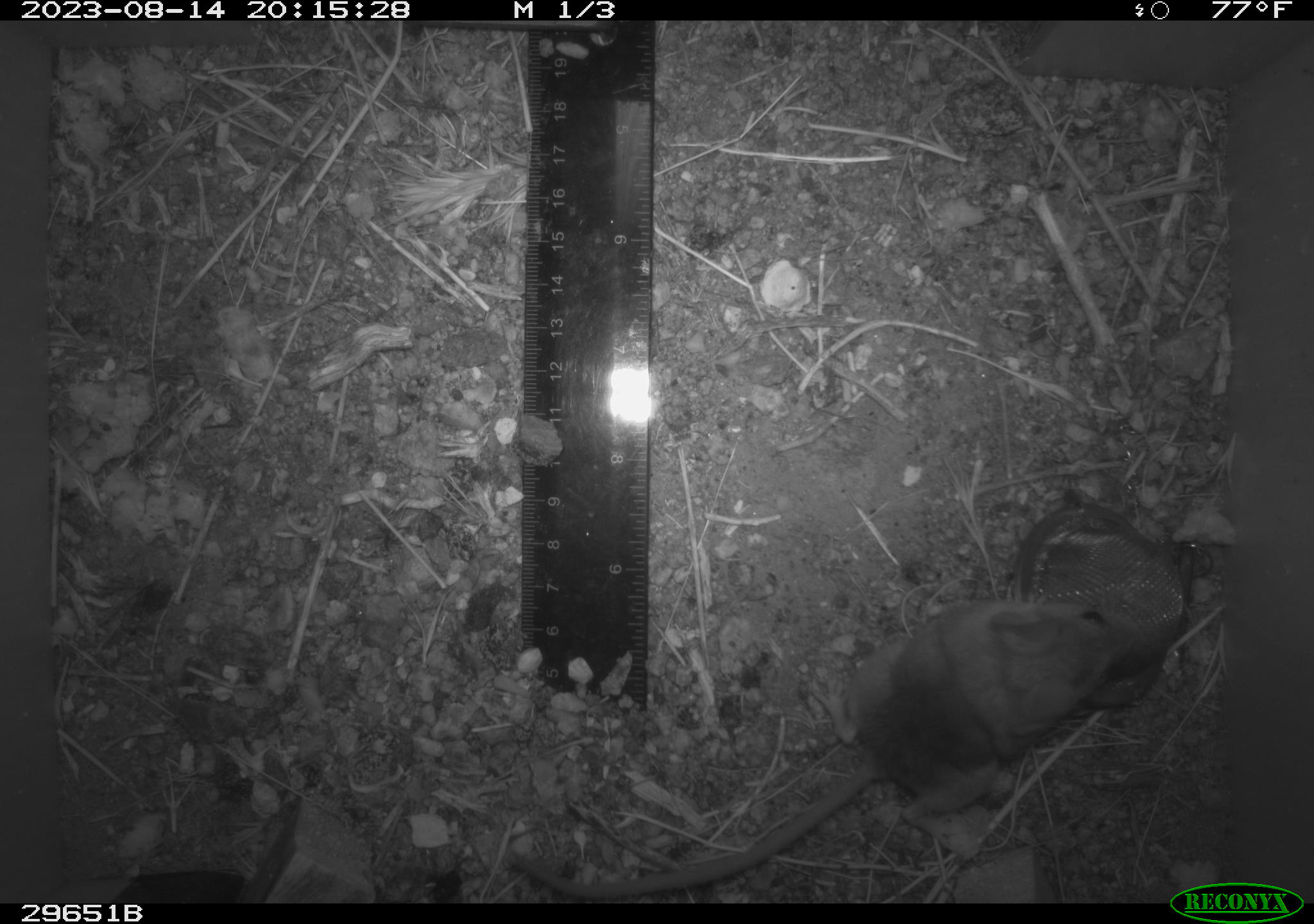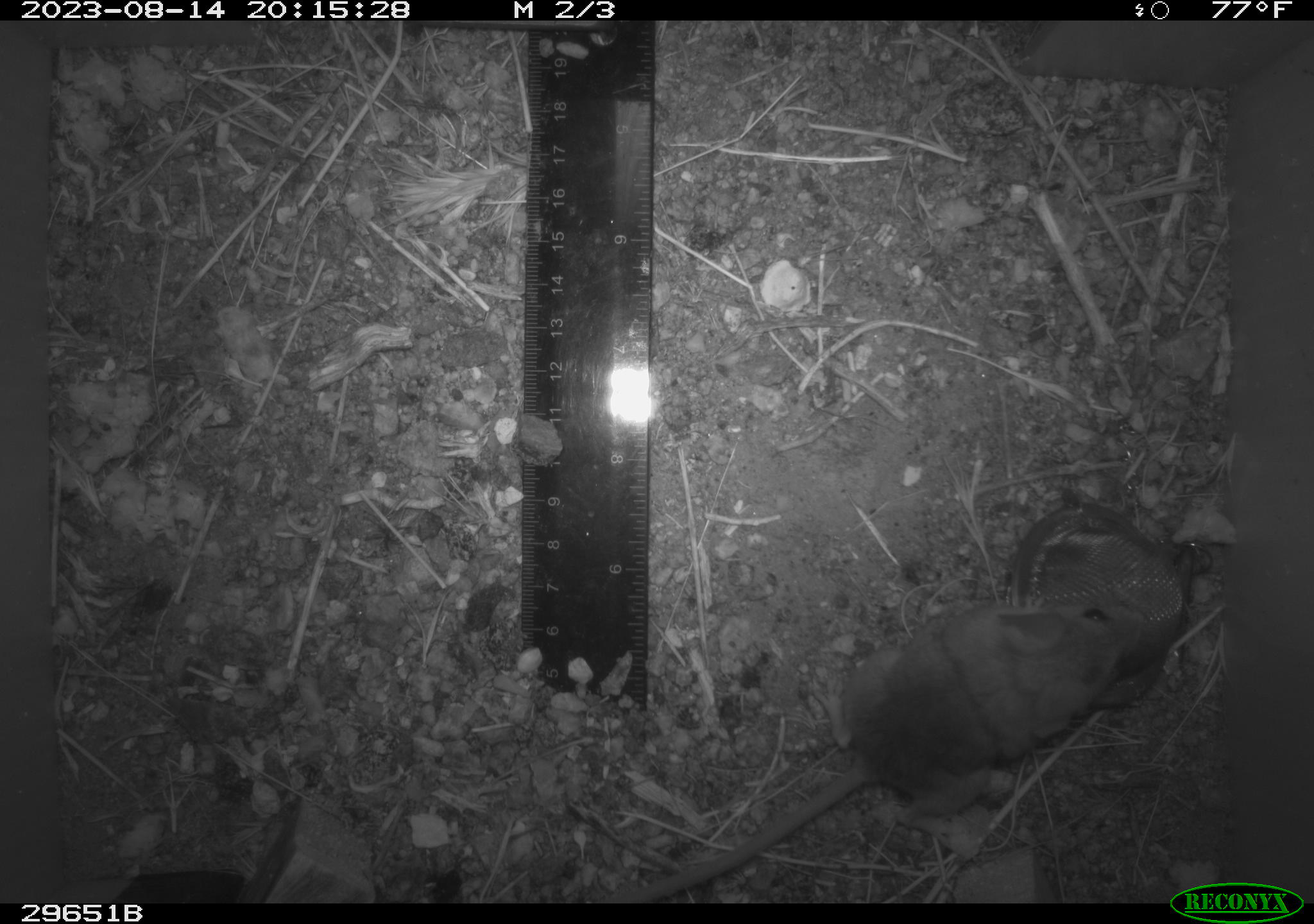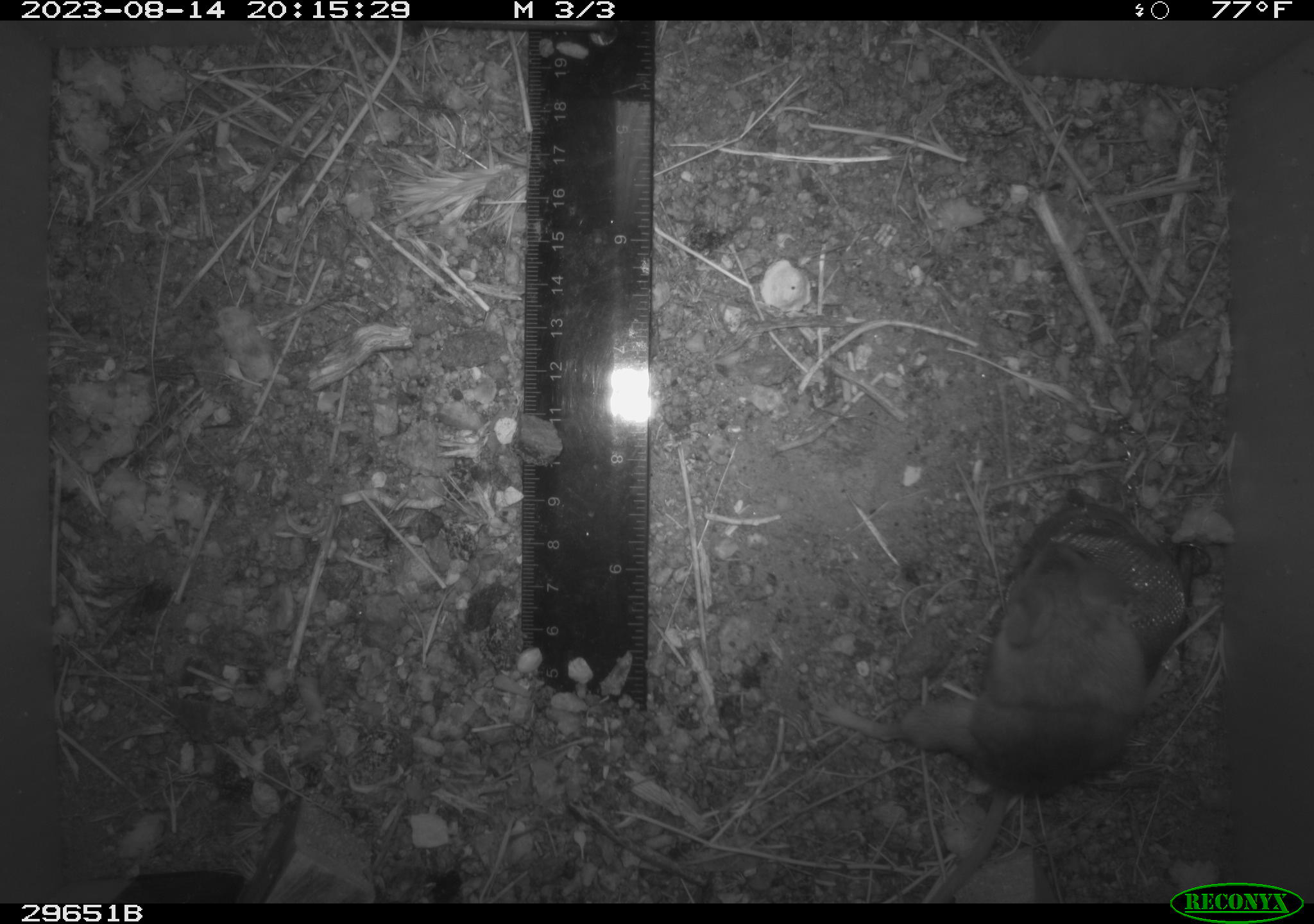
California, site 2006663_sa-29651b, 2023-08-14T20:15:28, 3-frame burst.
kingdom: Animalia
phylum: Chordata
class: Mammalia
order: Rodentia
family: Cricetidae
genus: Peromyscus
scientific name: Peromyscus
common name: deer mice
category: peromyscus species